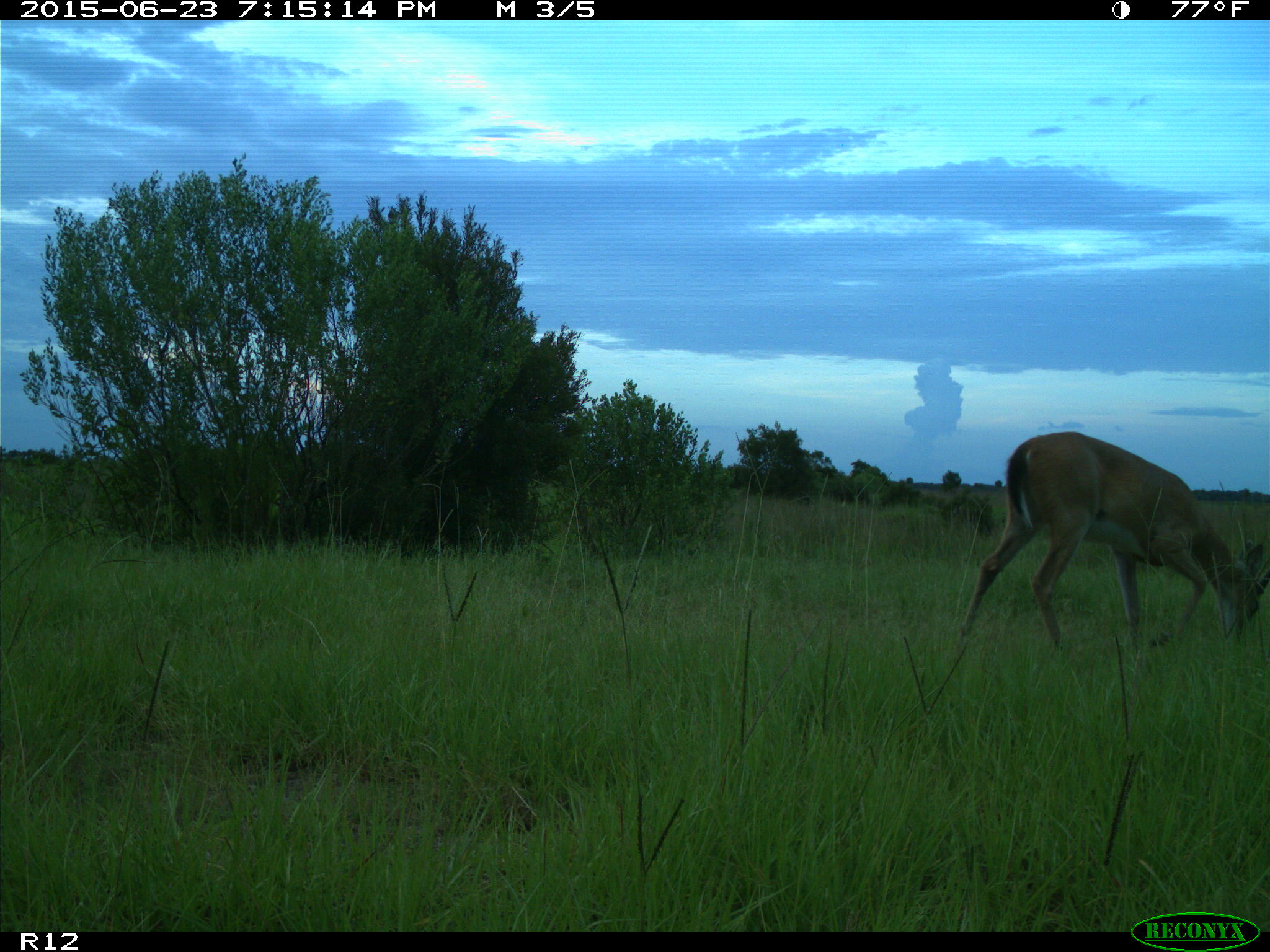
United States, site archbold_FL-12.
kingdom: Animalia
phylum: Chordata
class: Mammalia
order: Artiodactyla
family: Cervidae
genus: Odocoileus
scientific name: Odocoileus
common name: deer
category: unidentified deer